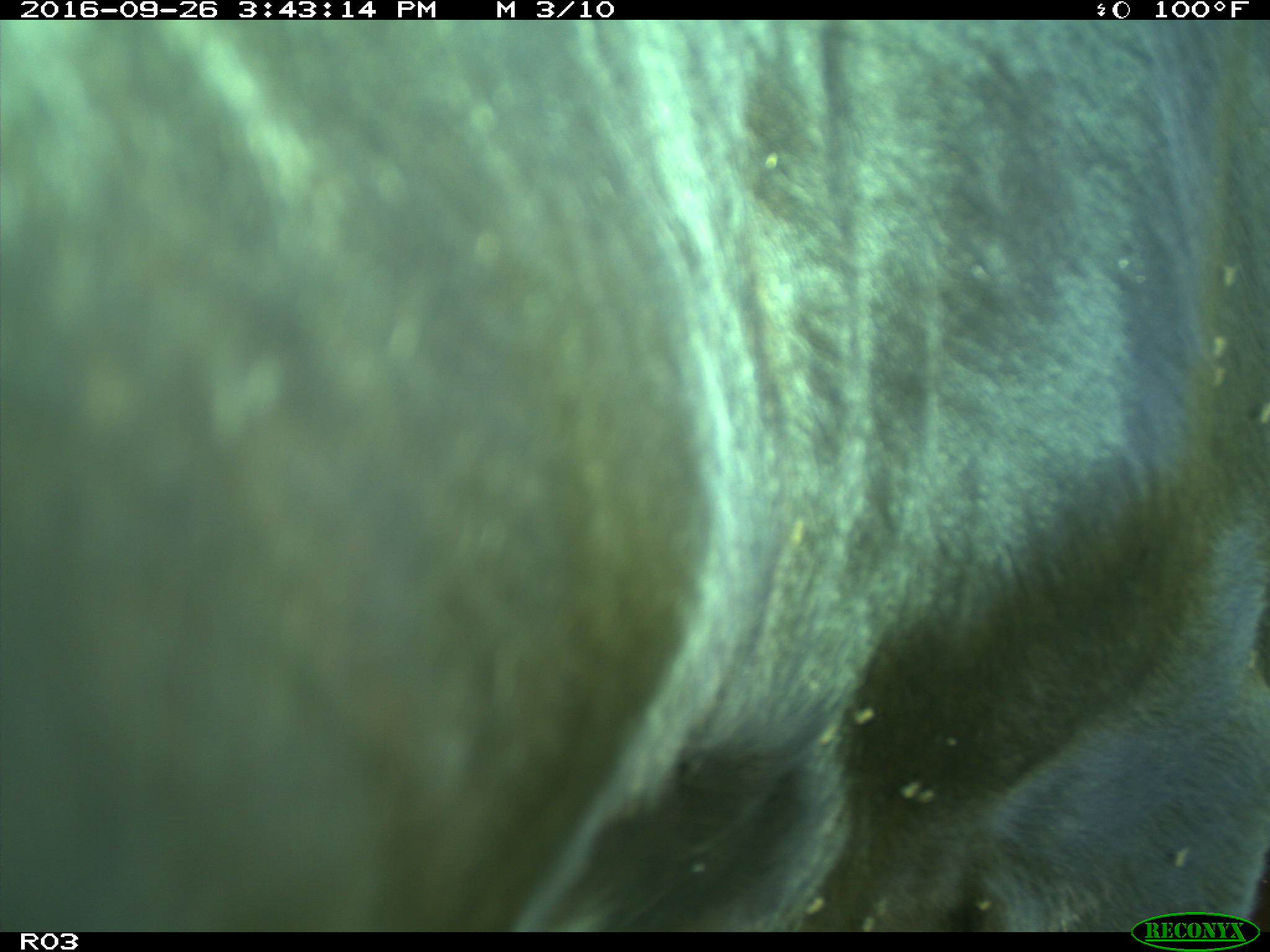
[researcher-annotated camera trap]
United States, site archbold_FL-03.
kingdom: Animalia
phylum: Chordata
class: Mammalia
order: Artiodactyla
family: Bovidae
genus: Bos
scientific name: Bos taurus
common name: domestic cow